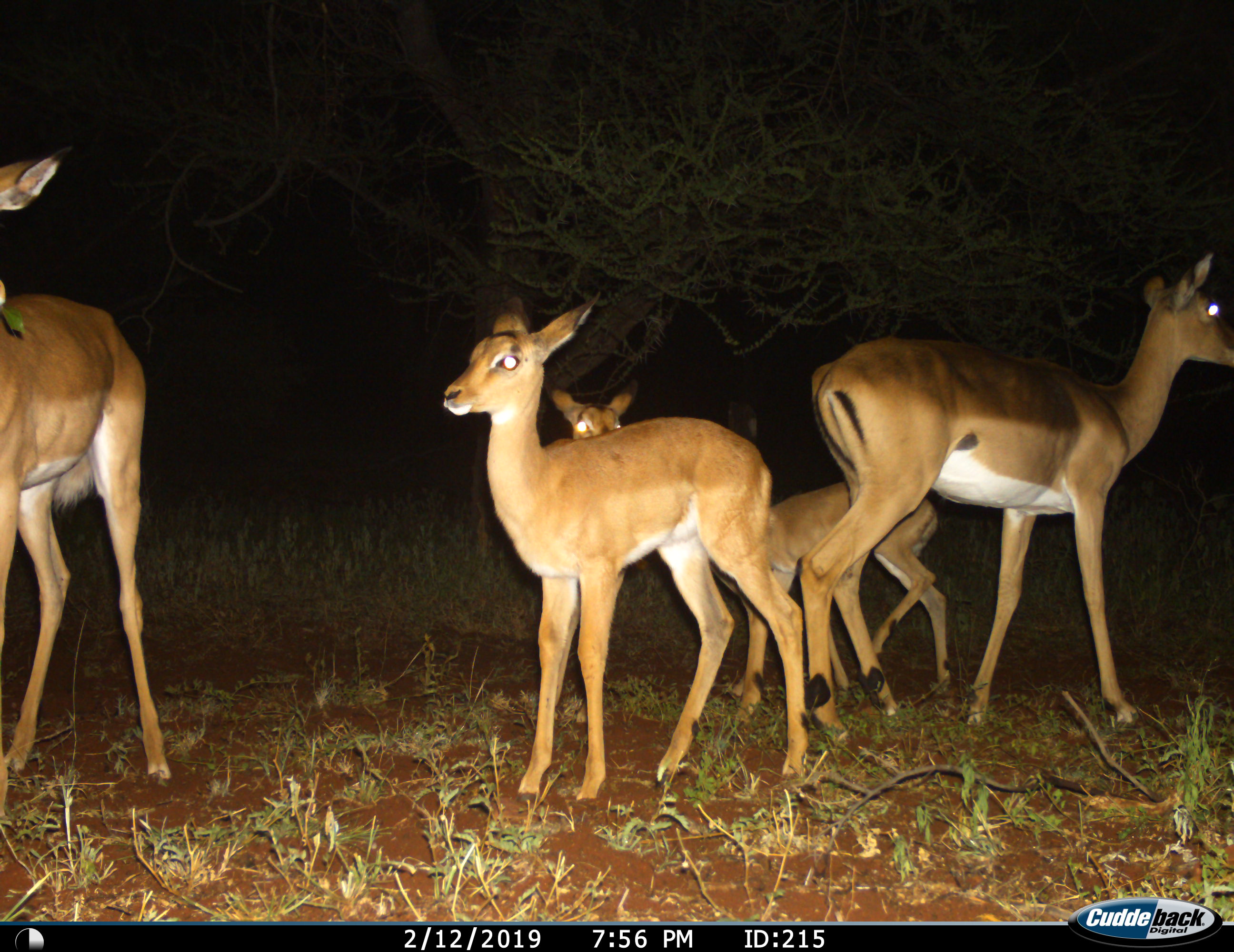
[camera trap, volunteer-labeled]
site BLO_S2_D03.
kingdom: Animalia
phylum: Chordata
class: Mammalia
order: Artiodactyla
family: Bovidae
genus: Aepyceros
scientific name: Aepyceros melampus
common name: impala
Impala (Aepyceros melampus), count 5. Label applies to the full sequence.